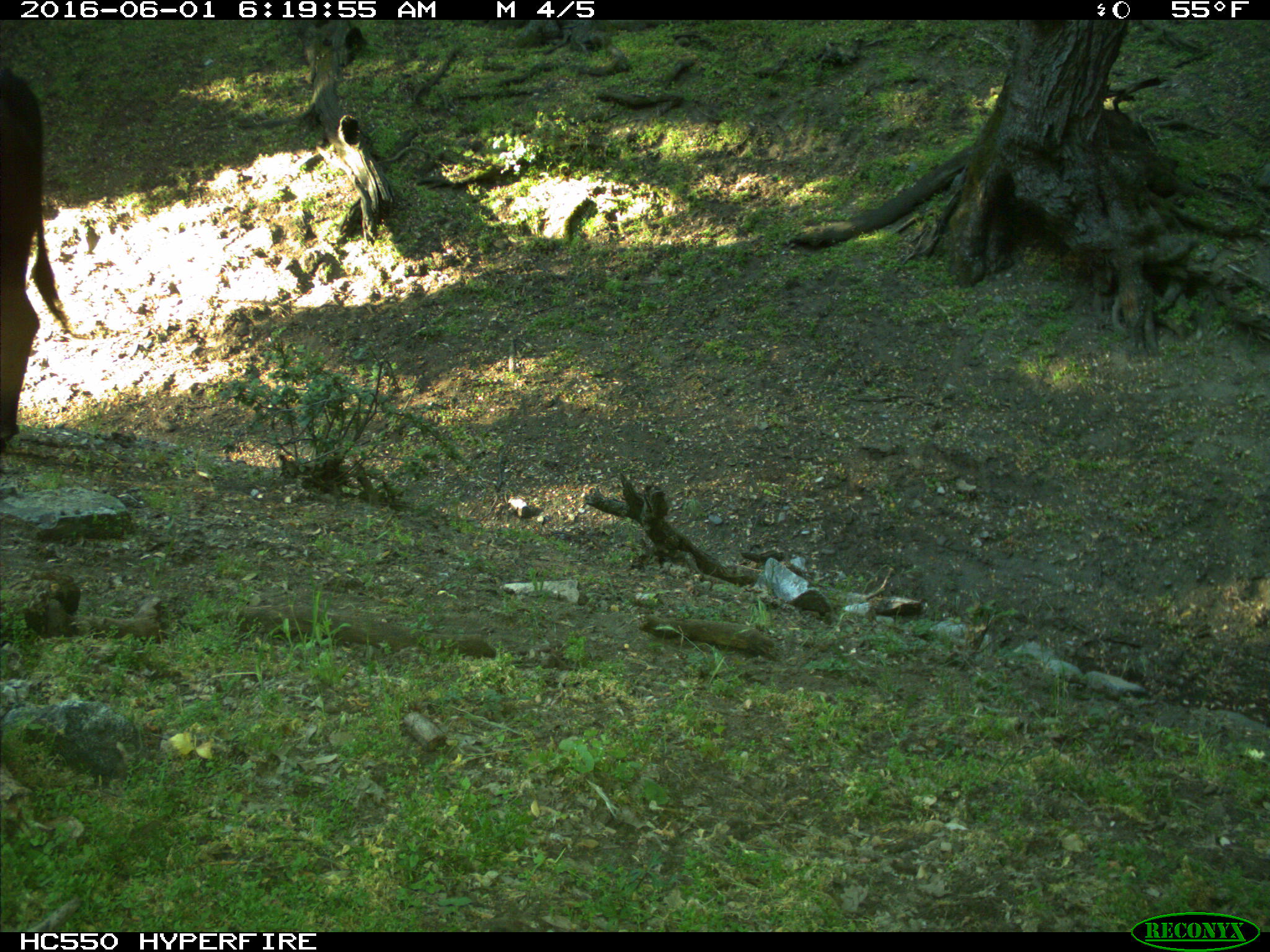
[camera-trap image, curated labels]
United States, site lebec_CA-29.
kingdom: Animalia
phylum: Chordata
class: Mammalia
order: Artiodactyla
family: Bovidae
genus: Bos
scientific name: Bos taurus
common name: domestic cow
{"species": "Bos taurus (domestic cow)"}